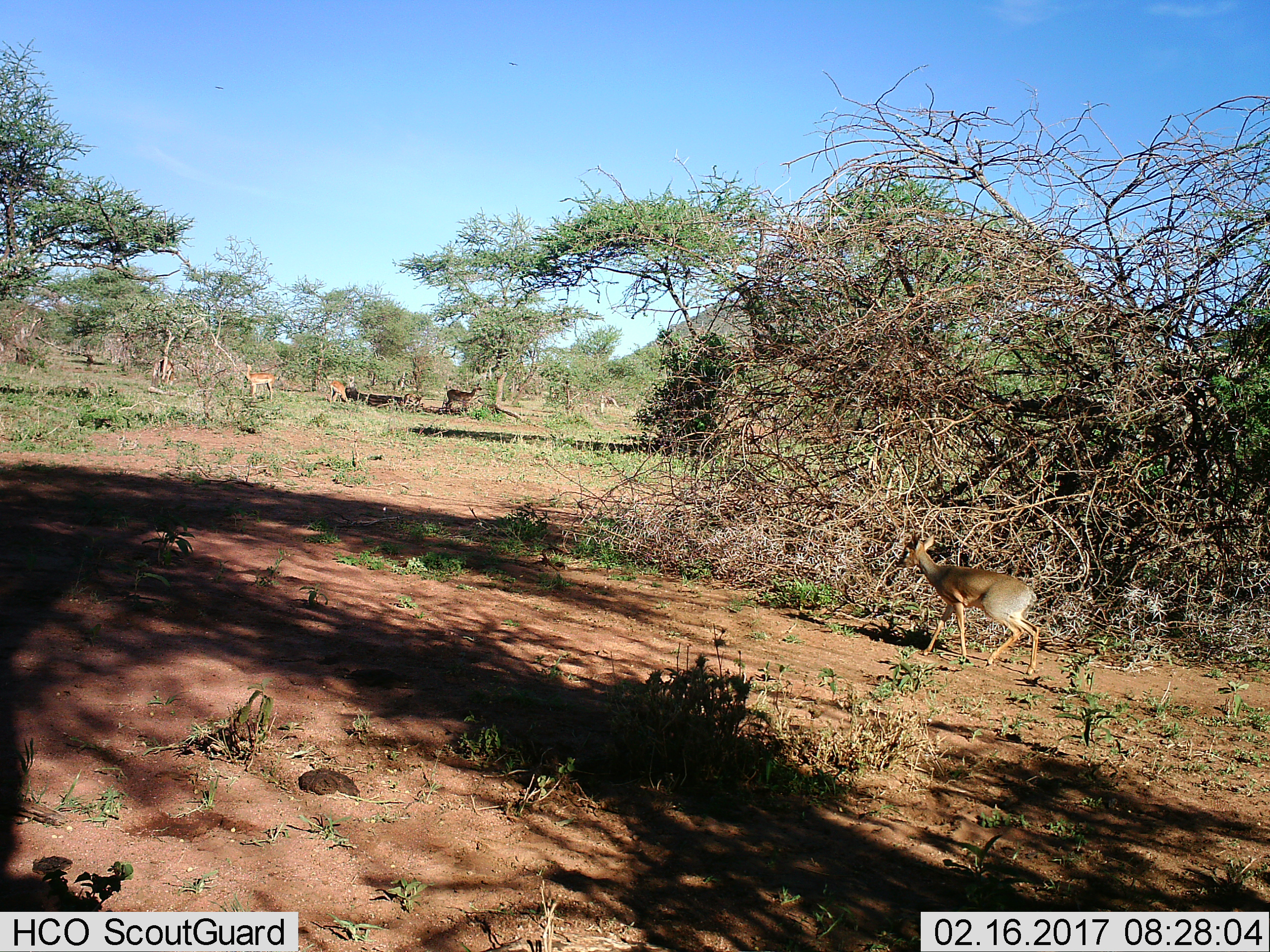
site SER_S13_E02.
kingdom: Animalia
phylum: Chordata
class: Mammalia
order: Artiodactyla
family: Bovidae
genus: Madoqua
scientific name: Madoqua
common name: dik-dik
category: dikdik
Dikdik (dik-dik) (Madoqua), count 1. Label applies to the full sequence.